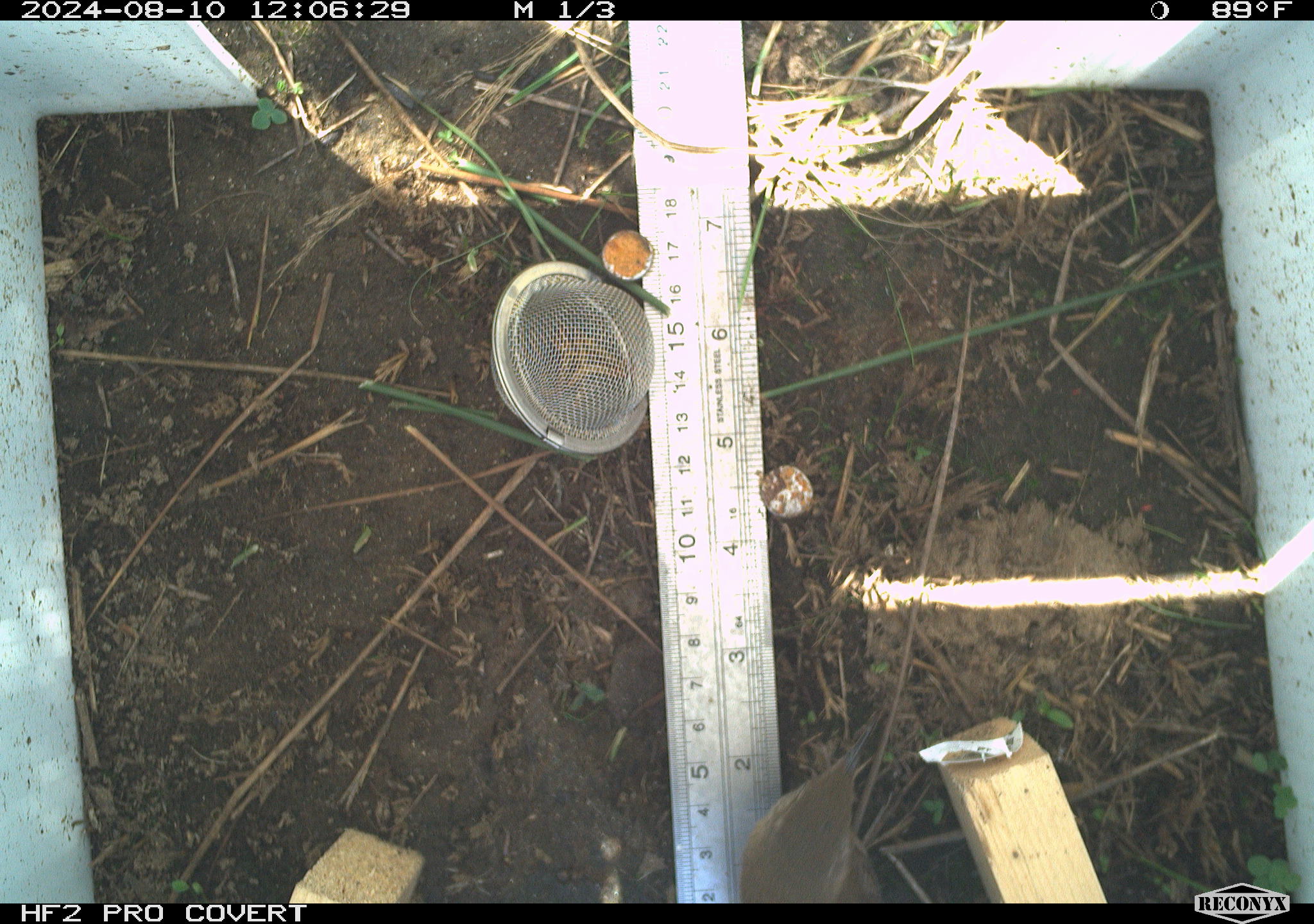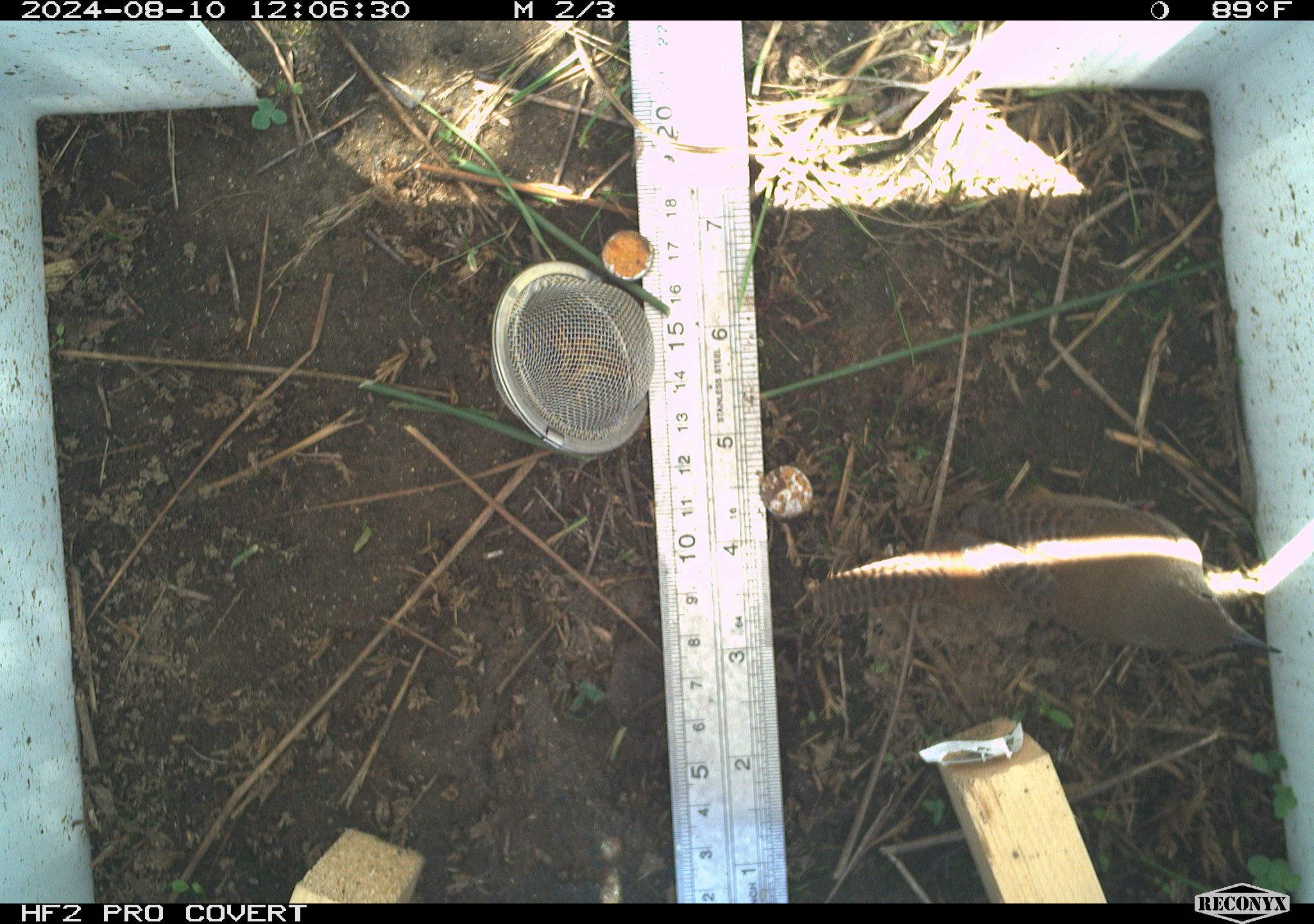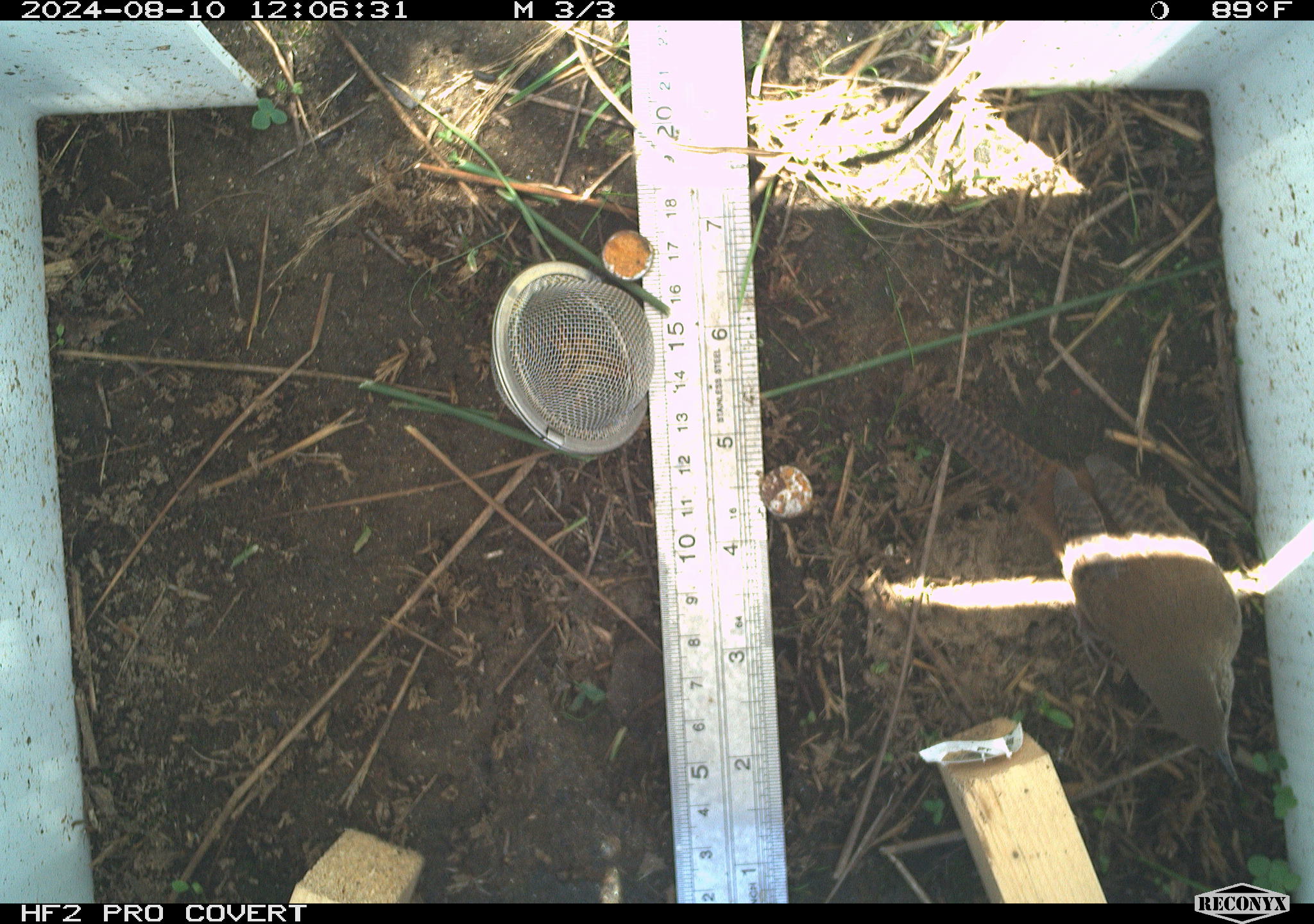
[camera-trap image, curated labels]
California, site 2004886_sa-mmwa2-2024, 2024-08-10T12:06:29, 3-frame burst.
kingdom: Animalia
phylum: Chordata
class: Aves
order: Passeriformes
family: Troglodytidae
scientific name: Troglodytidae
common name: wren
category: troglodytidae family